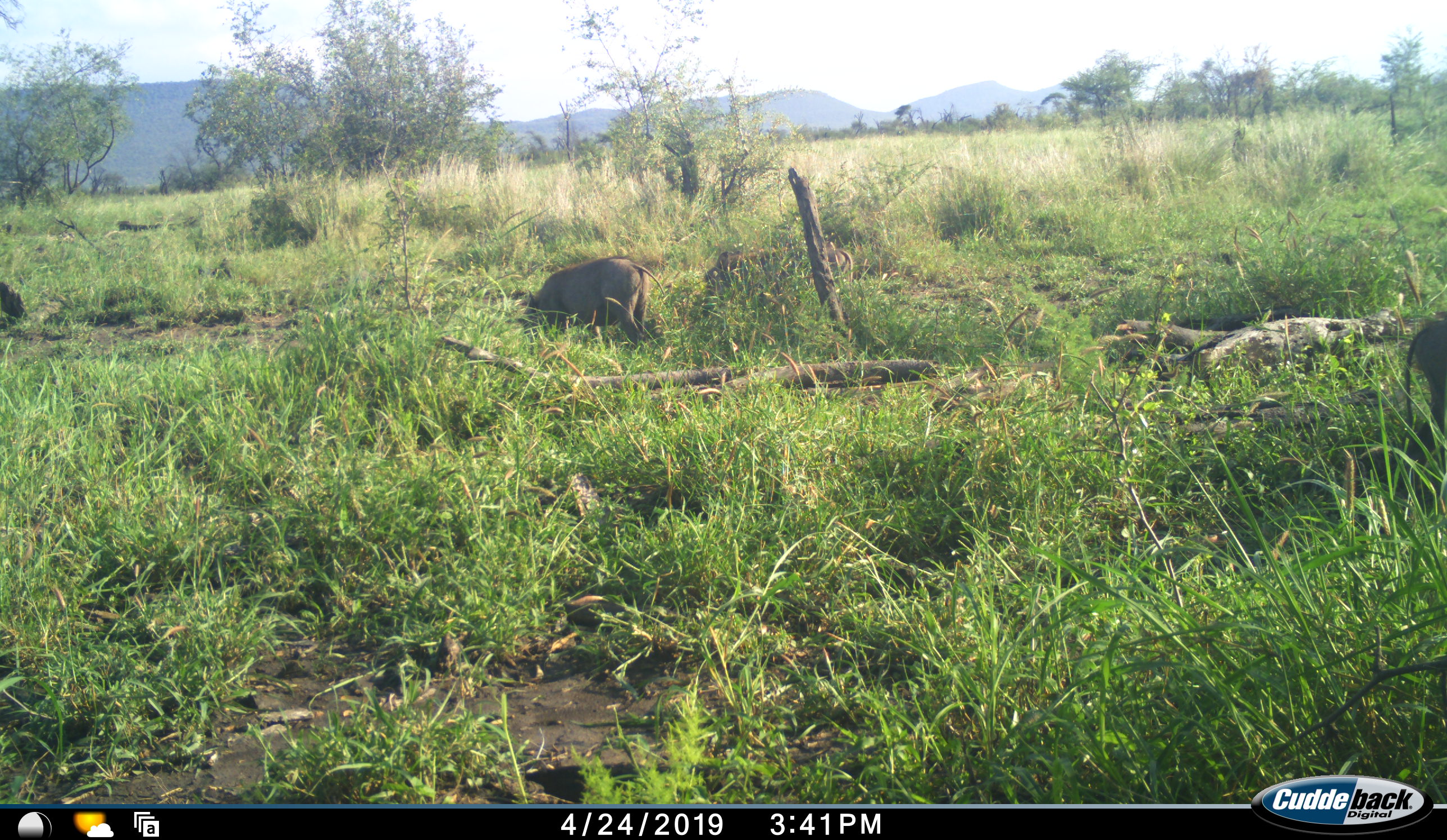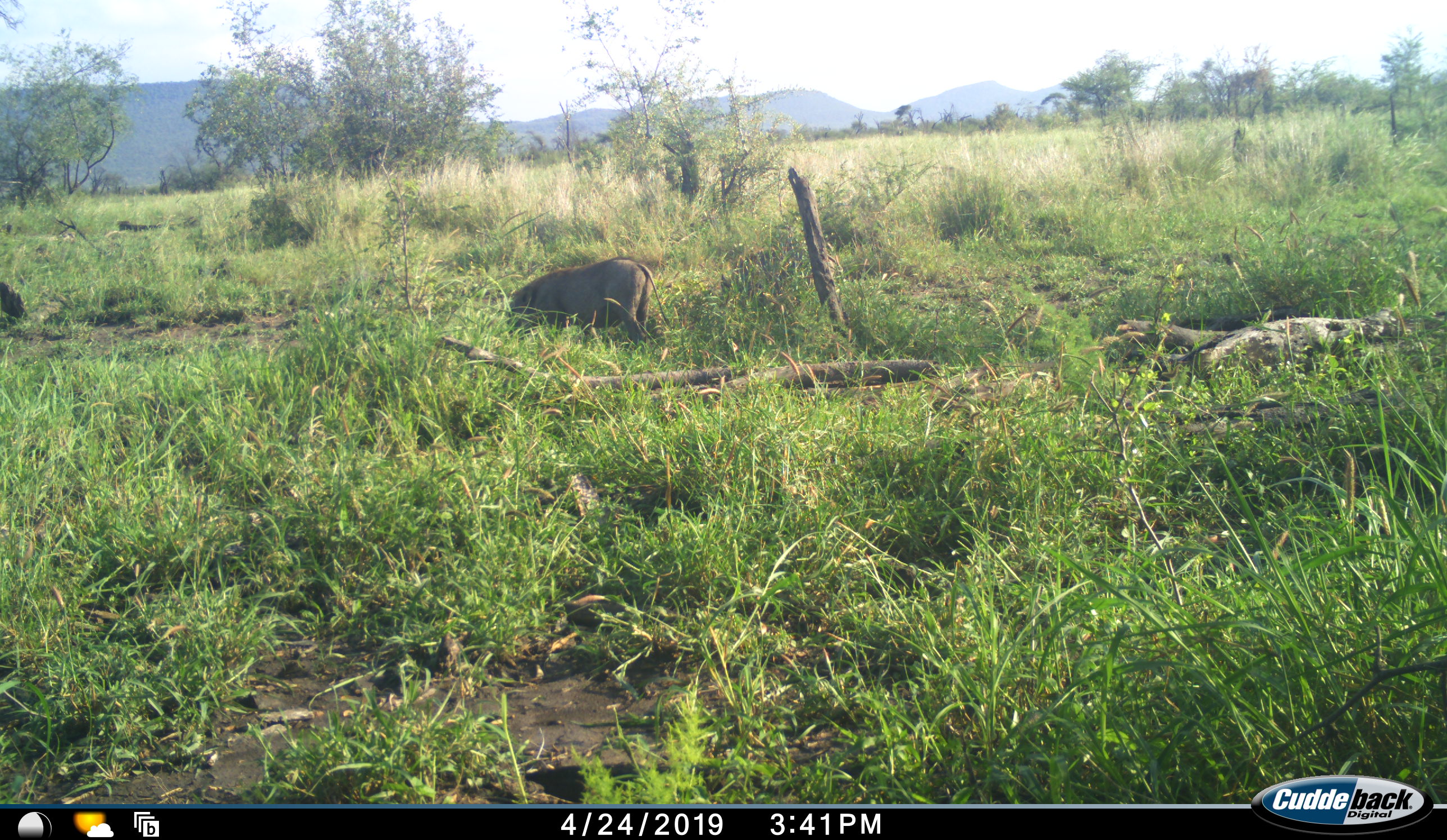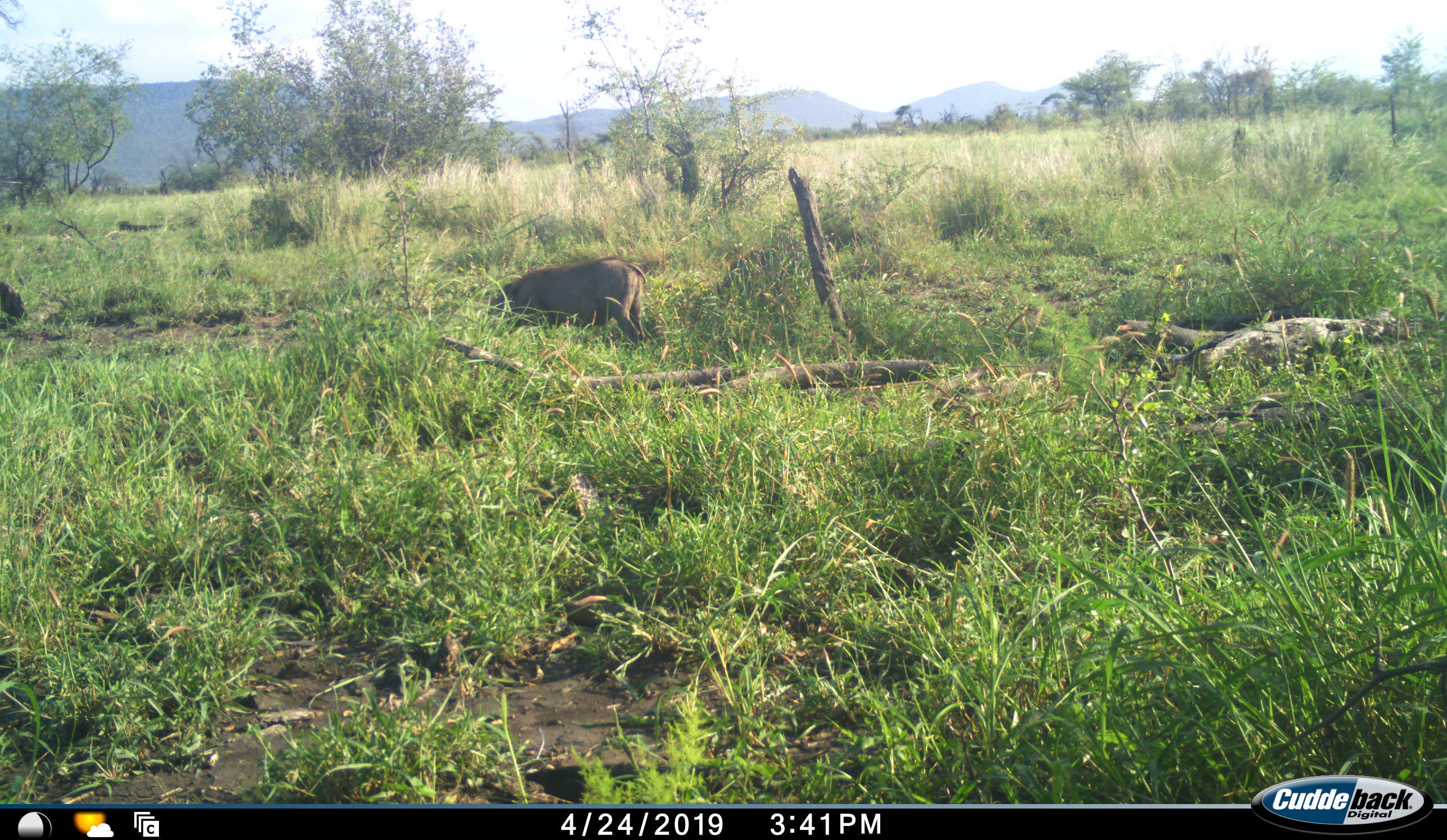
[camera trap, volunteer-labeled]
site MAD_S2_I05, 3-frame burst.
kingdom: Animalia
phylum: Chordata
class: Mammalia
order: Artiodactyla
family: Suidae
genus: Phacochoerus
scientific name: Phacochoerus africanus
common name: warthog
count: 2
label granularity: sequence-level